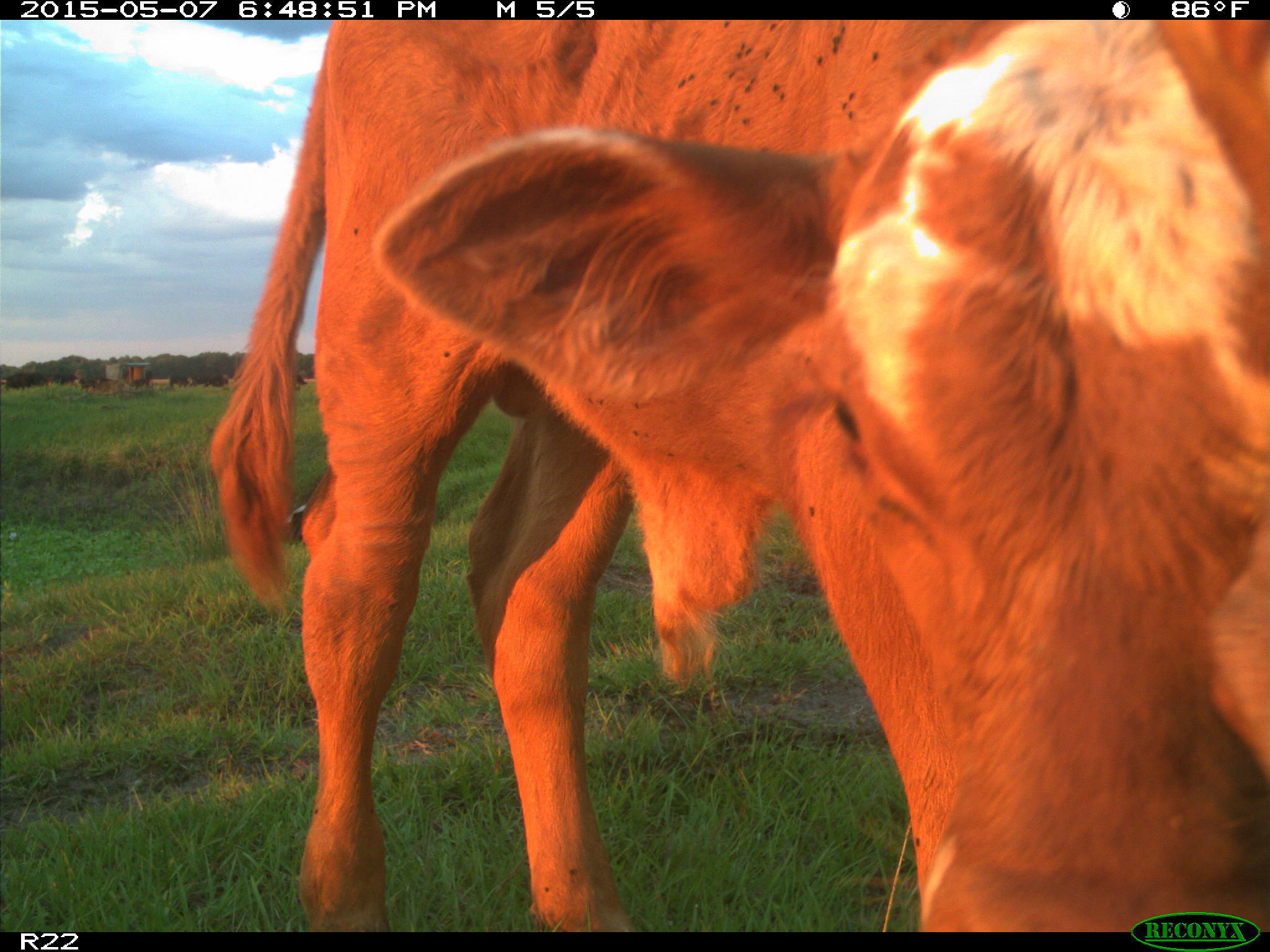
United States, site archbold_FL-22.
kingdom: Animalia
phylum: Chordata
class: Mammalia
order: Artiodactyla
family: Bovidae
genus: Bos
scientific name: Bos taurus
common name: domestic cow